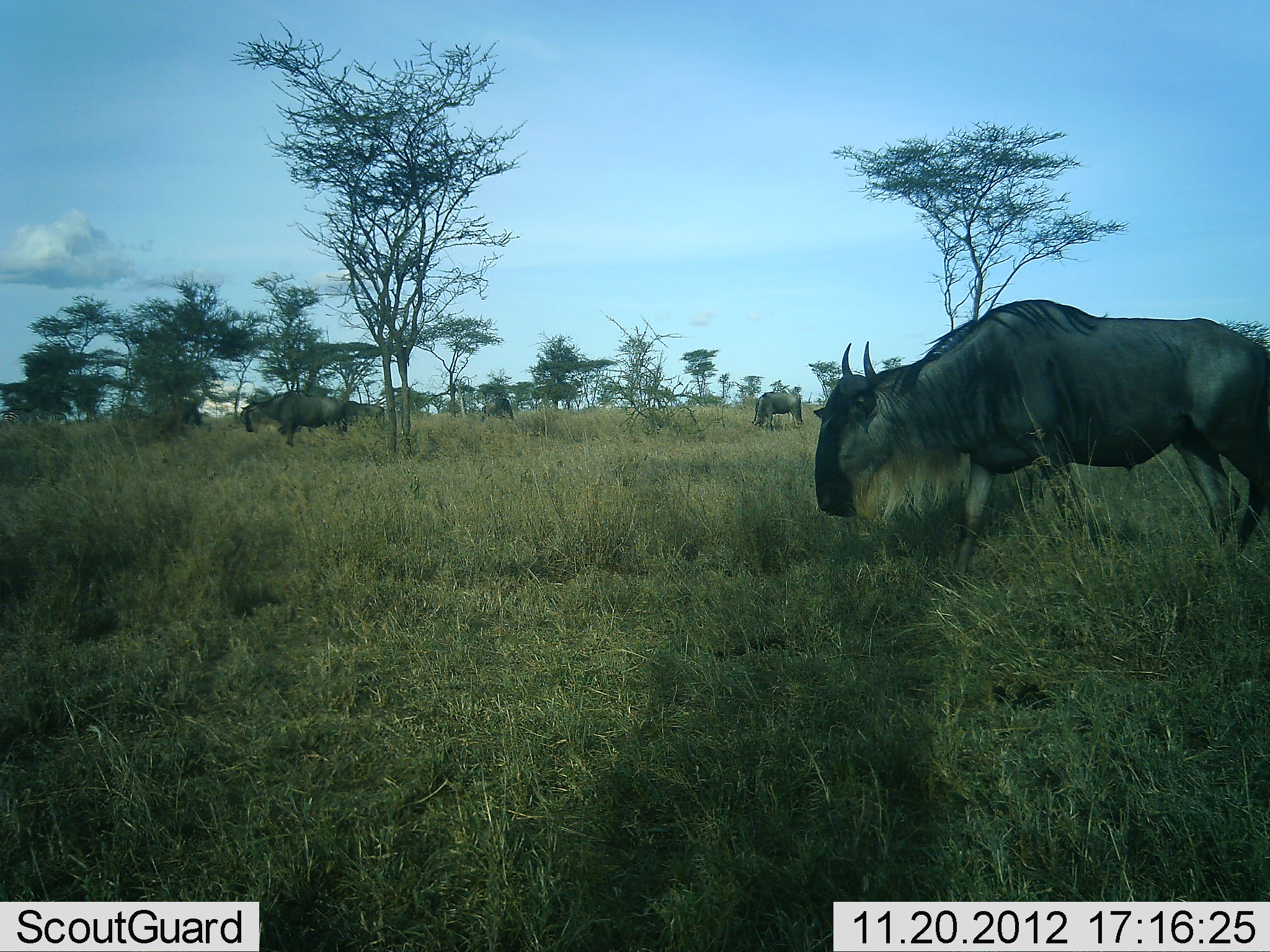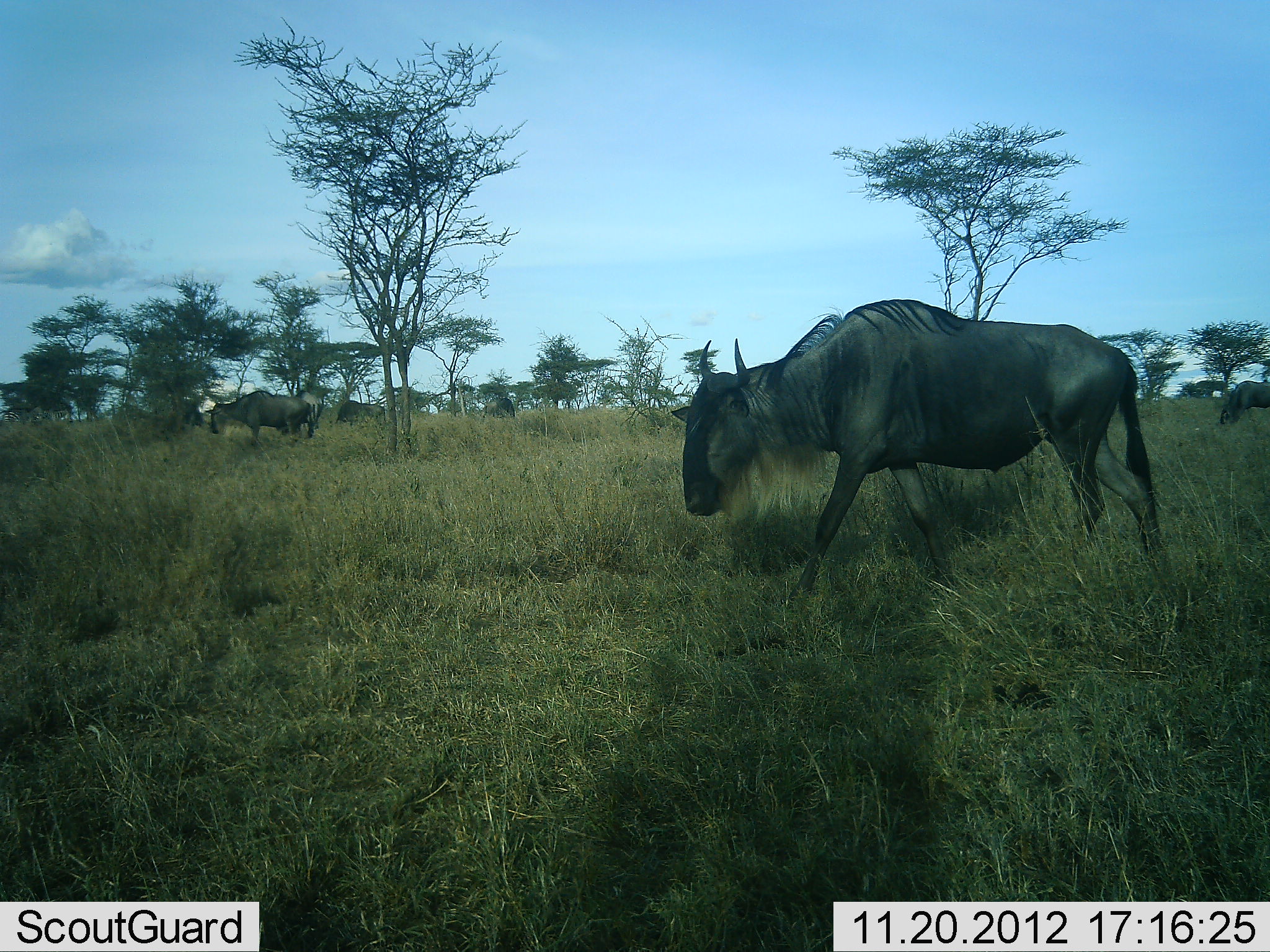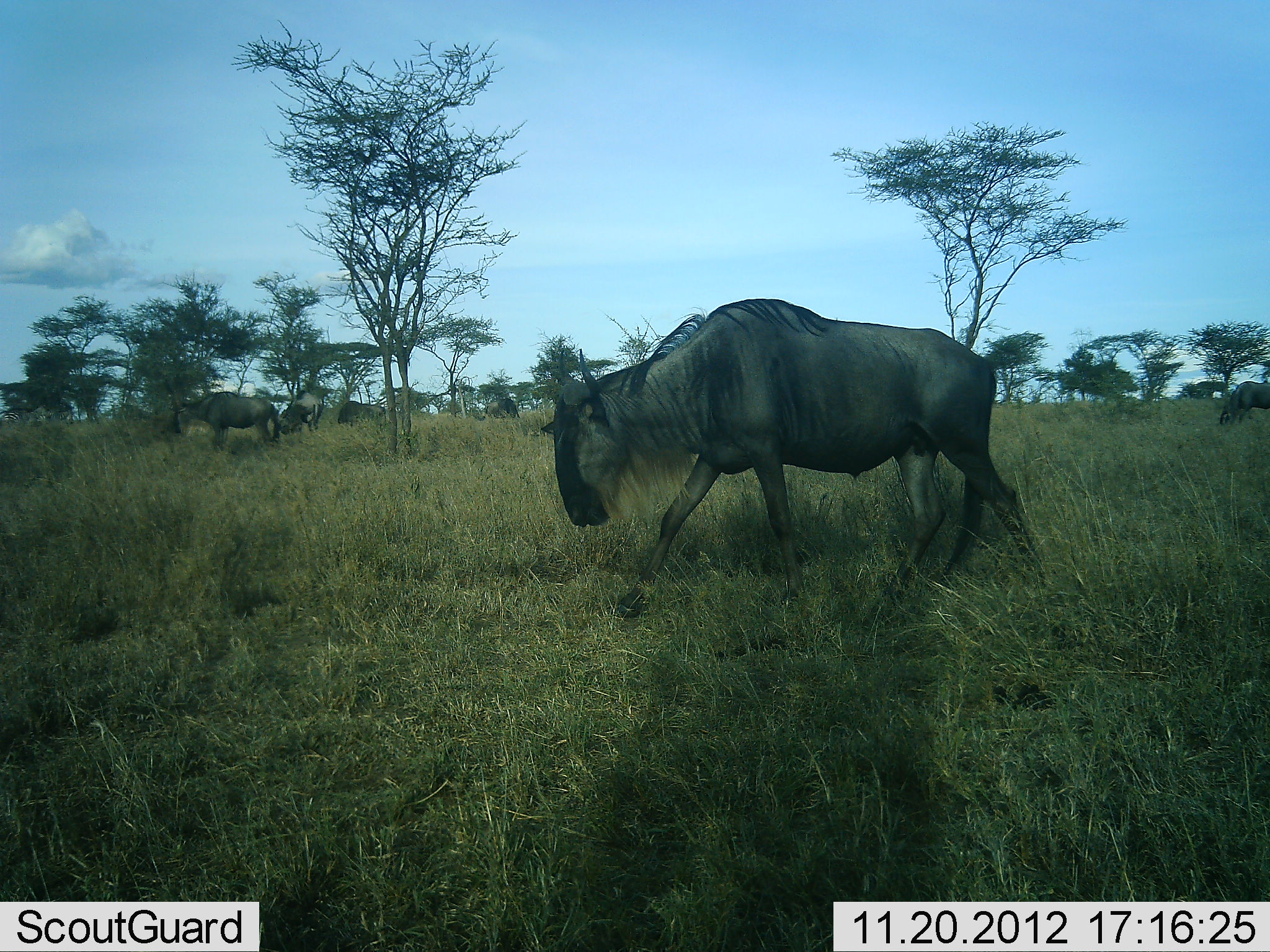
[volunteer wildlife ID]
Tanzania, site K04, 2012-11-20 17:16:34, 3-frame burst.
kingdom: Animalia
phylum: Chordata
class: Mammalia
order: Artiodactyla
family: Bovidae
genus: Connochaetes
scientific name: Connochaetes taurinus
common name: blue wildebeest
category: wildebeest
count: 5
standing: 30%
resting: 0%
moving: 100%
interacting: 0%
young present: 0%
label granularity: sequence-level